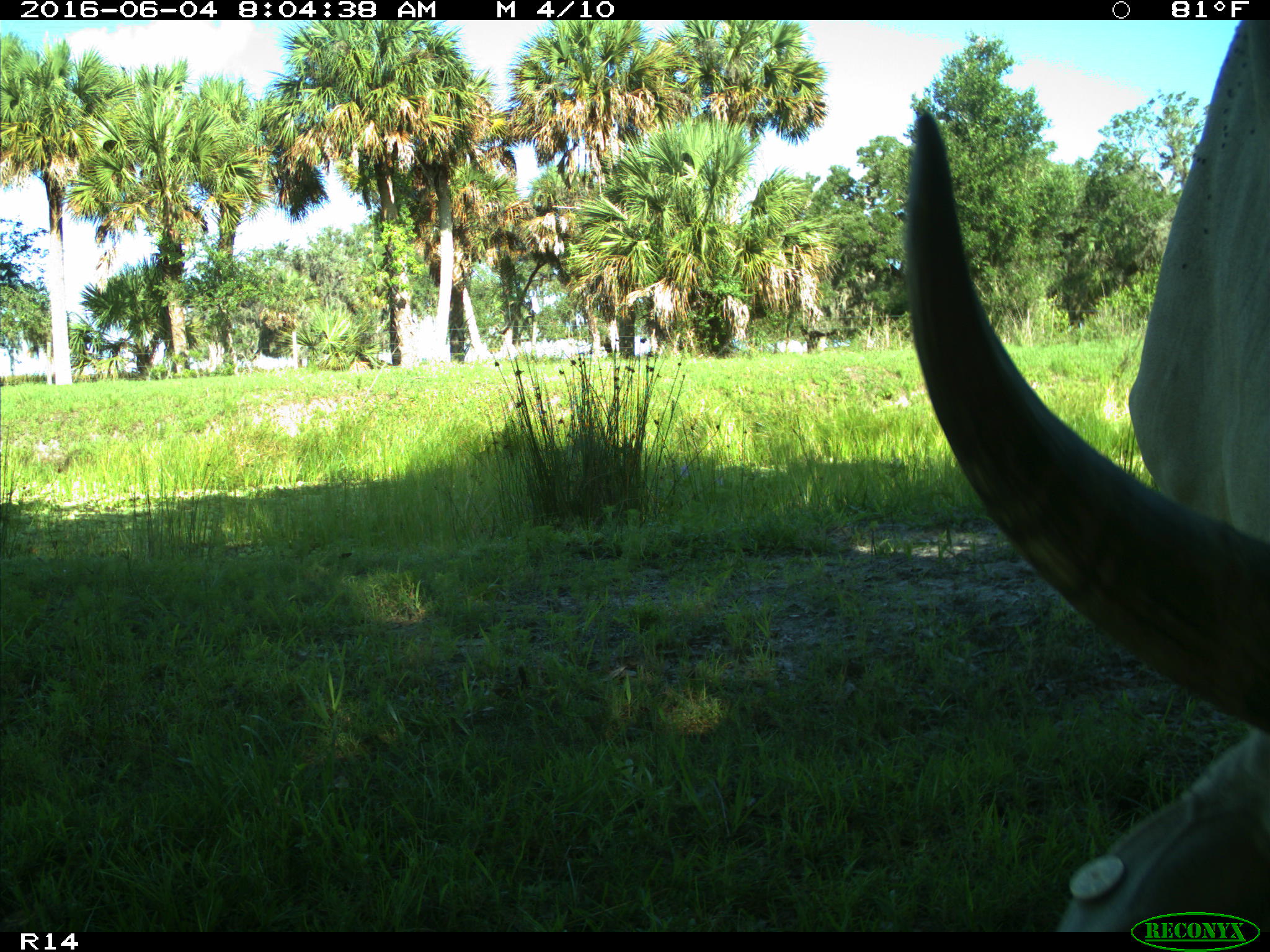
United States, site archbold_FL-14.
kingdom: Animalia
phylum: Chordata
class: Mammalia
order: Artiodactyla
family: Bovidae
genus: Bos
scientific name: Bos taurus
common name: domestic cow